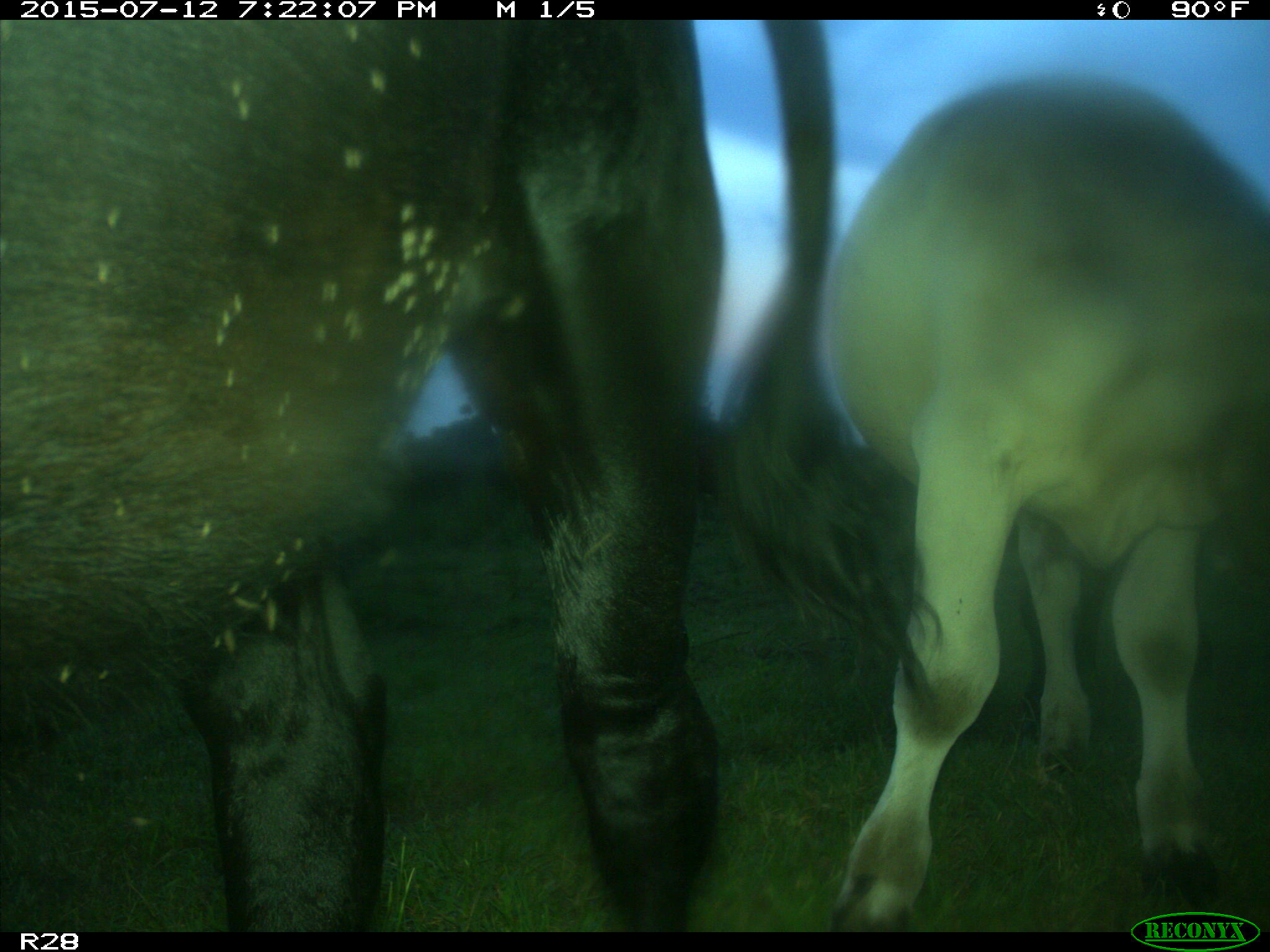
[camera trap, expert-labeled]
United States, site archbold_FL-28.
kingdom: Animalia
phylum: Chordata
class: Mammalia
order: Artiodactyla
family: Bovidae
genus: Bos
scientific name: Bos taurus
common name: domestic cow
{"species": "Bos taurus (domestic cow)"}